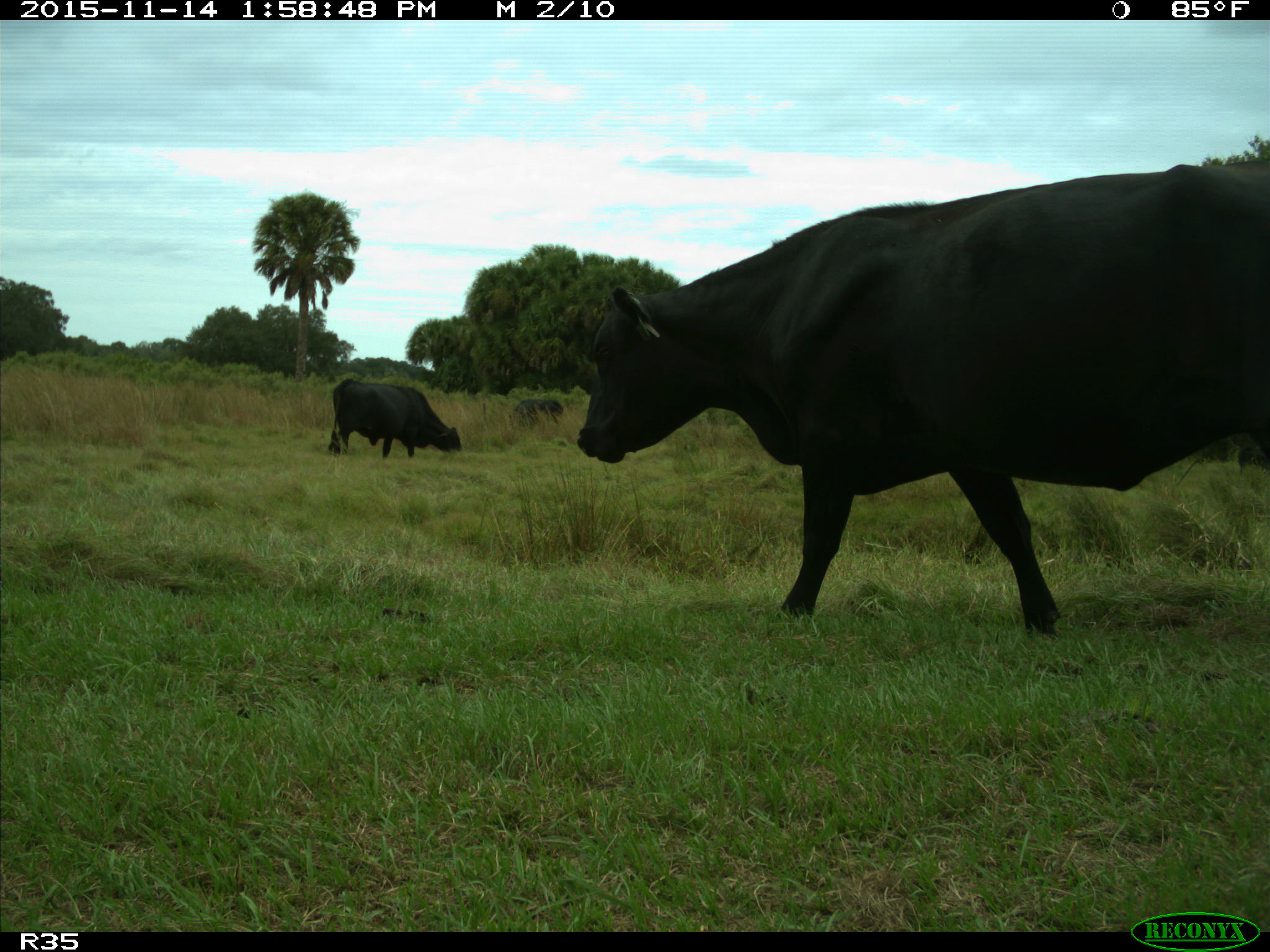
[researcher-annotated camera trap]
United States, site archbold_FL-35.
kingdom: Animalia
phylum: Chordata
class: Mammalia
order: Artiodactyla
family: Bovidae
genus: Bos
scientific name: Bos taurus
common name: domestic cow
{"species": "Bos taurus (domestic cow)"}